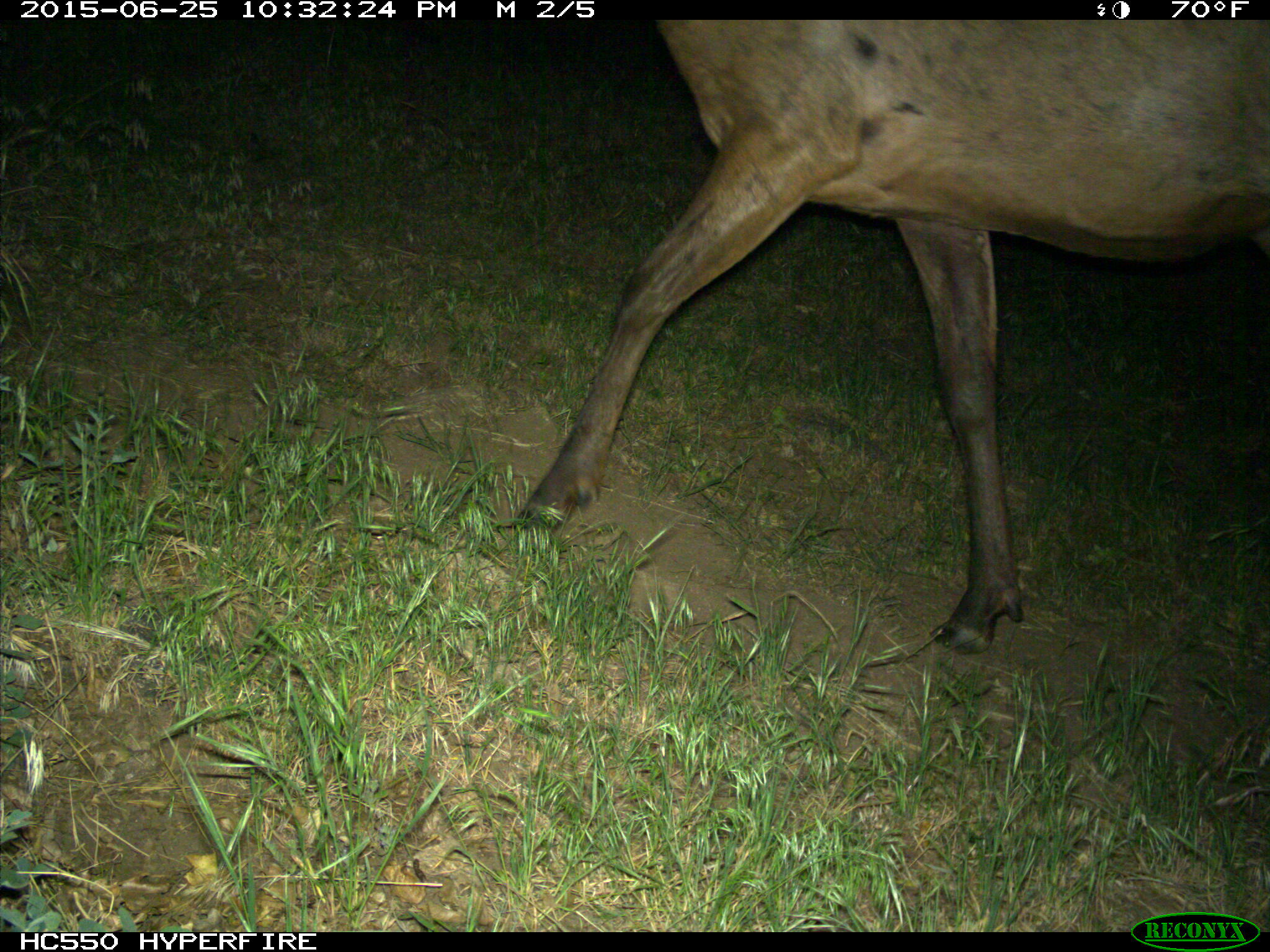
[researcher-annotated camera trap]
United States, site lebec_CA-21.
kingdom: Animalia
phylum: Chordata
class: Mammalia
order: Artiodactyla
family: Cervidae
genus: Cervus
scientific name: Cervus canadensis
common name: elk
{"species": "Cervus canadensis (elk)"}